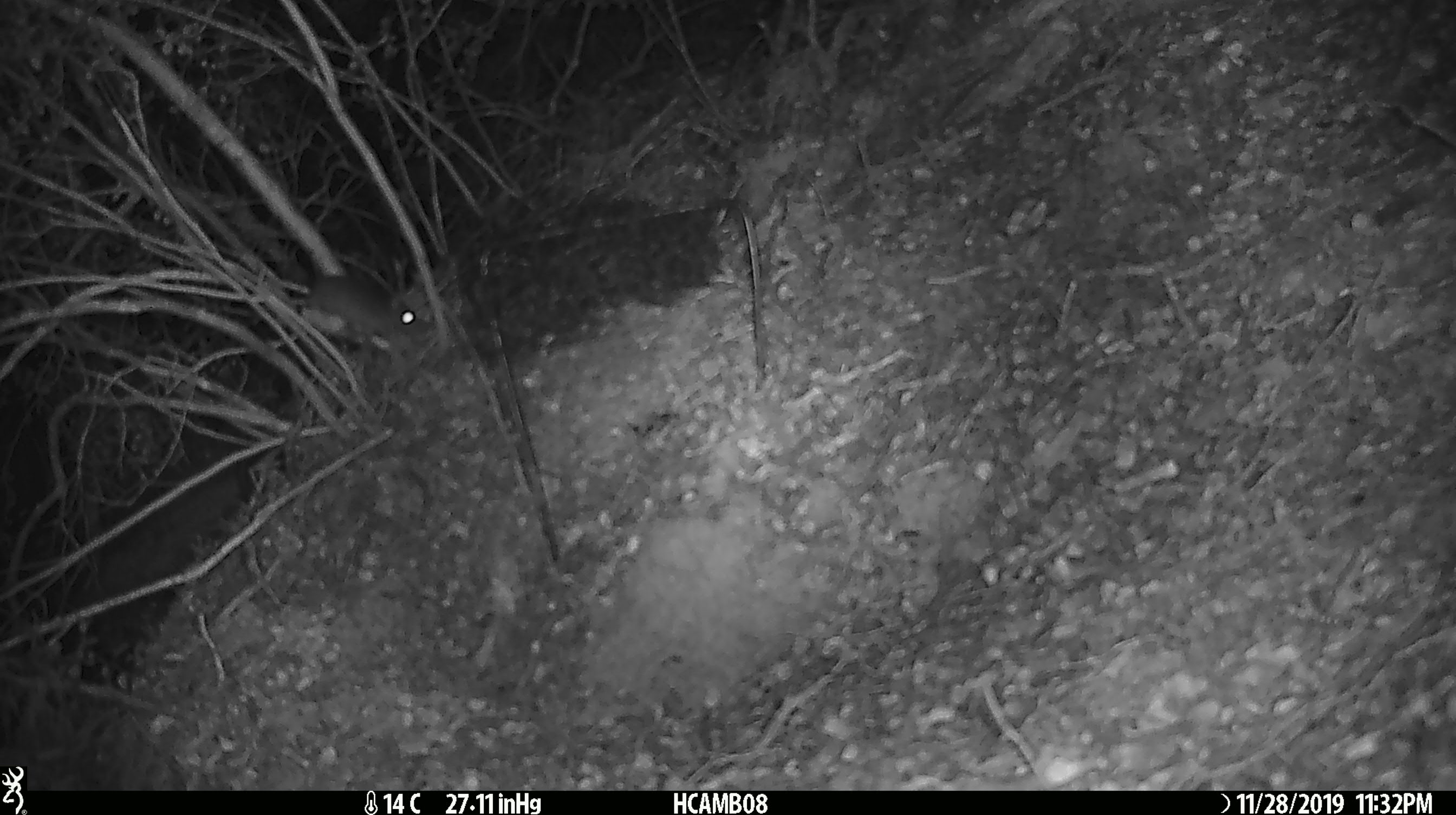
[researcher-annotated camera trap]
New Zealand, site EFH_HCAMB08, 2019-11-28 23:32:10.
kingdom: Animalia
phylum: Chordata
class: Mammalia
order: Rodentia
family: Muridae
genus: Mus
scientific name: Mus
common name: mouse